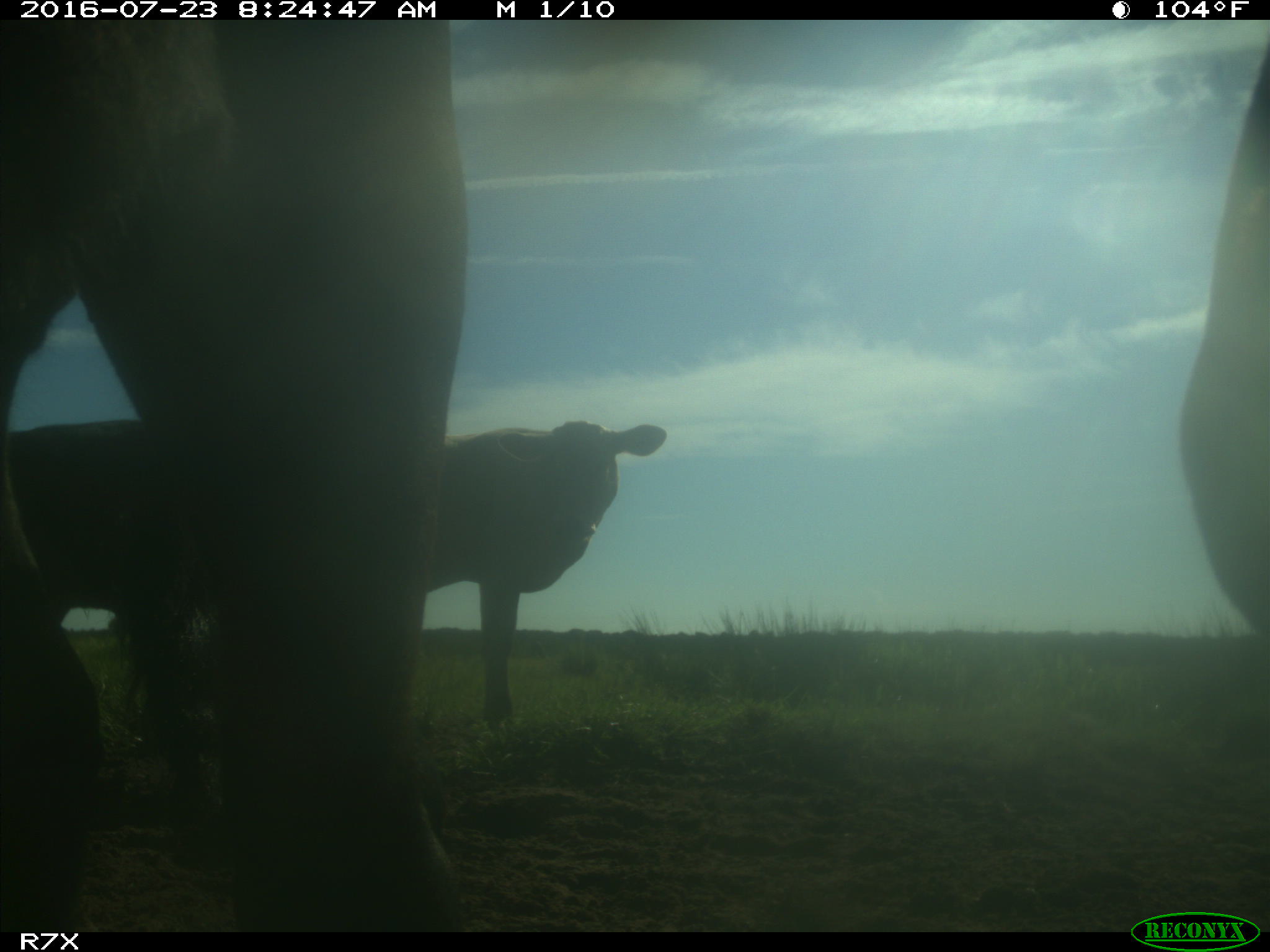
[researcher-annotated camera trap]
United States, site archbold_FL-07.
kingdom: Animalia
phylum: Chordata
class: Mammalia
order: Artiodactyla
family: Bovidae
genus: Bos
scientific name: Bos taurus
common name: domestic cow